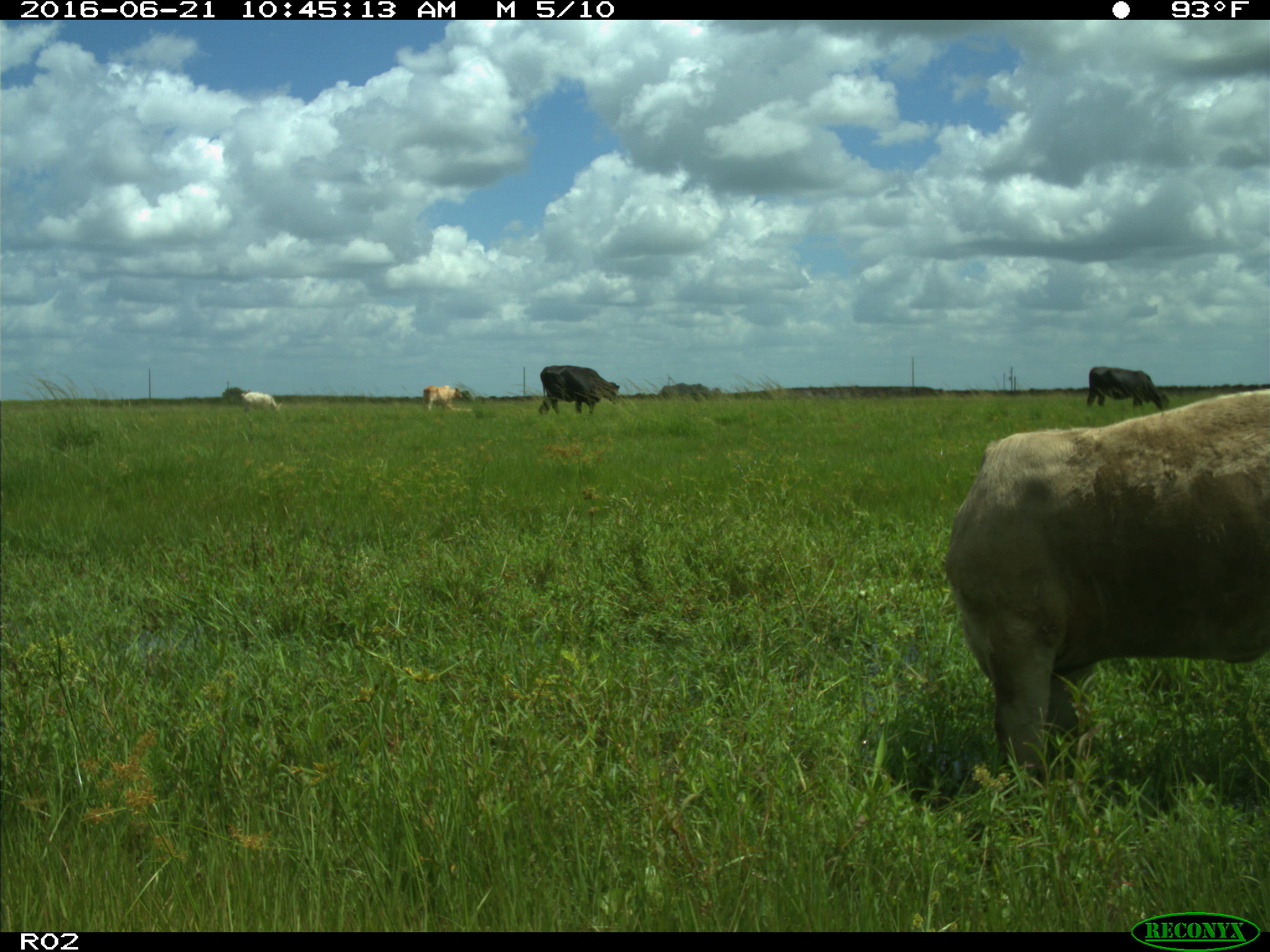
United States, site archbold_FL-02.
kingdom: Animalia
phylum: Chordata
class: Mammalia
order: Artiodactyla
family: Bovidae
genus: Bos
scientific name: Bos taurus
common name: domestic cow